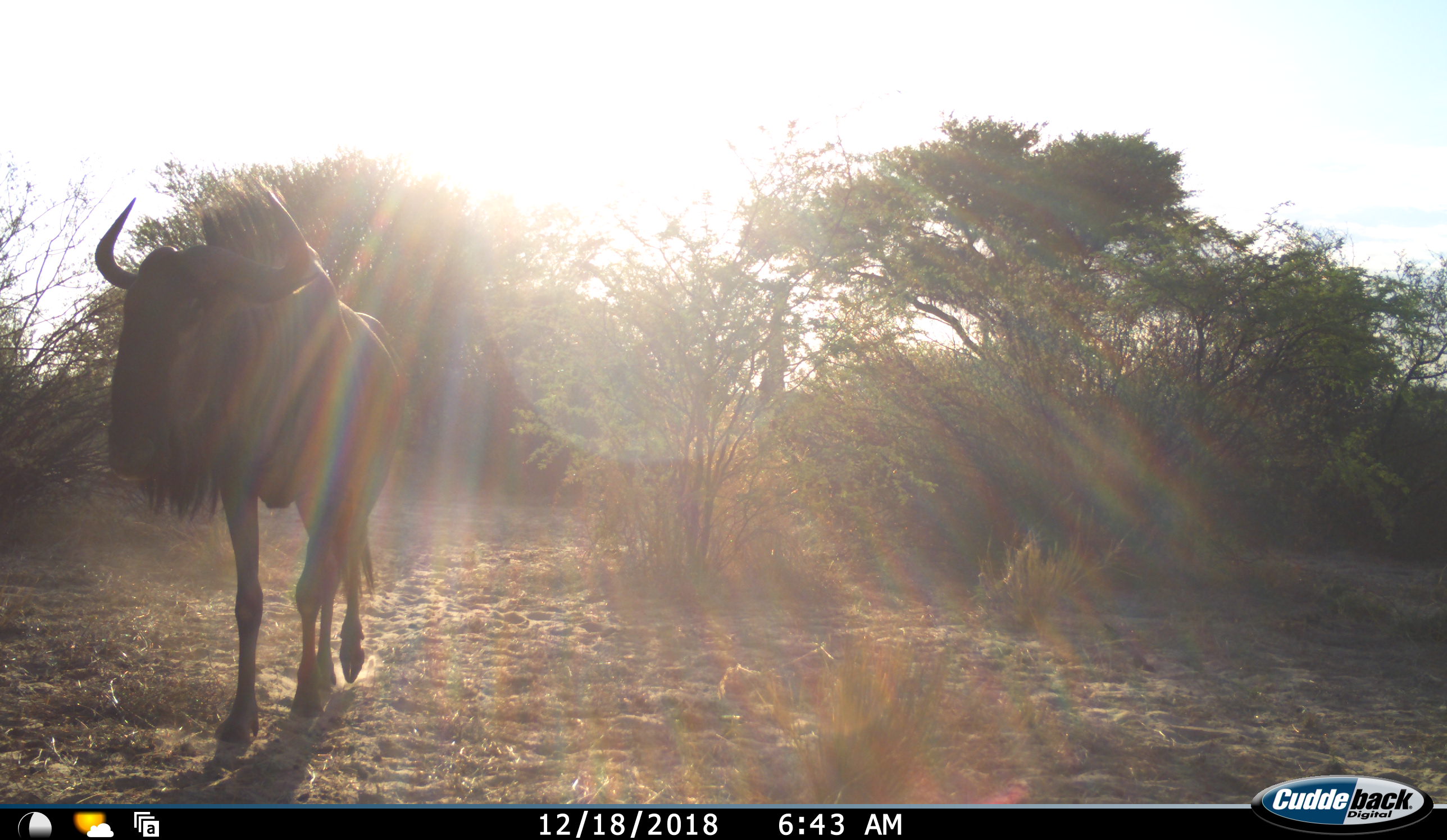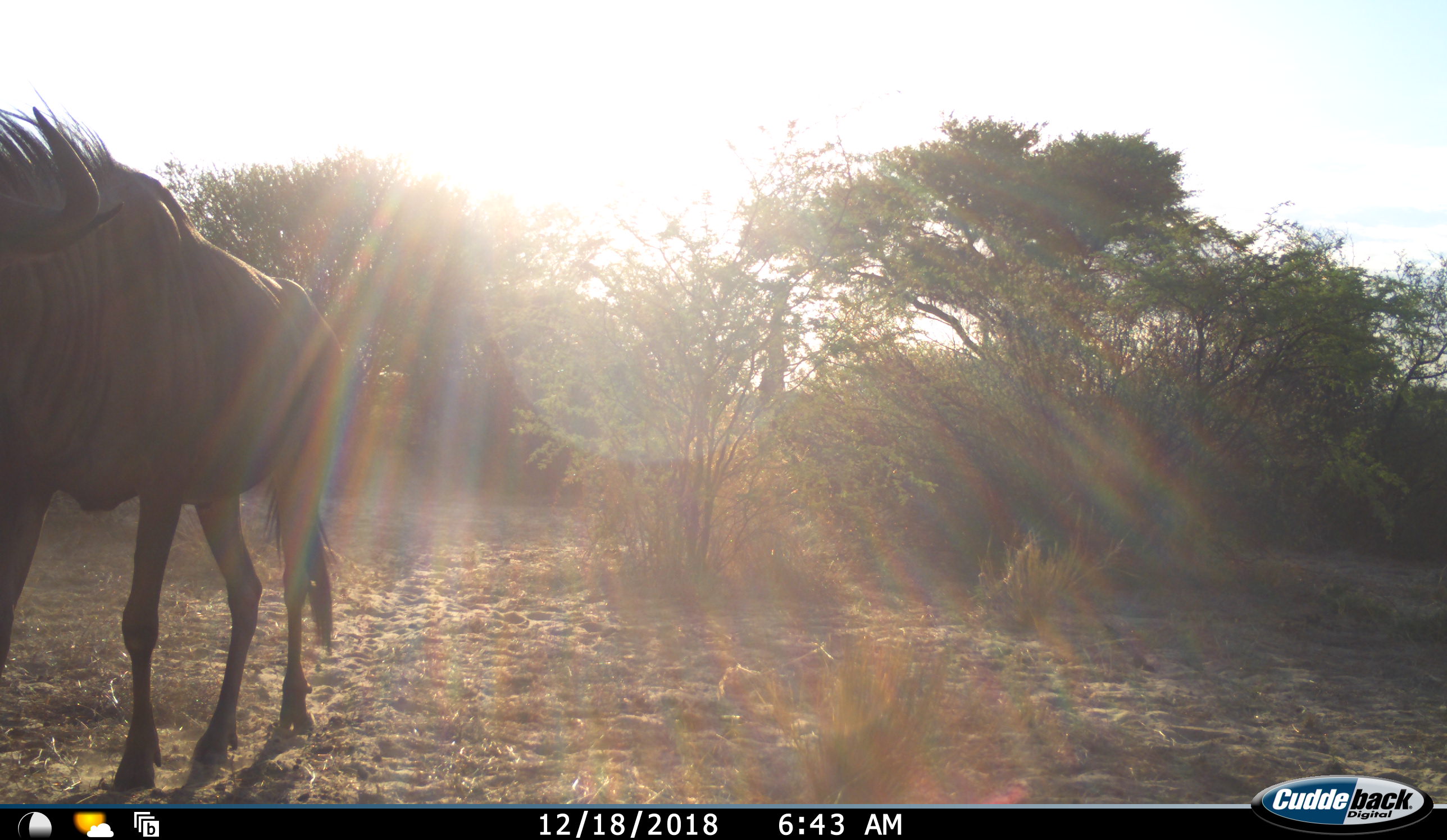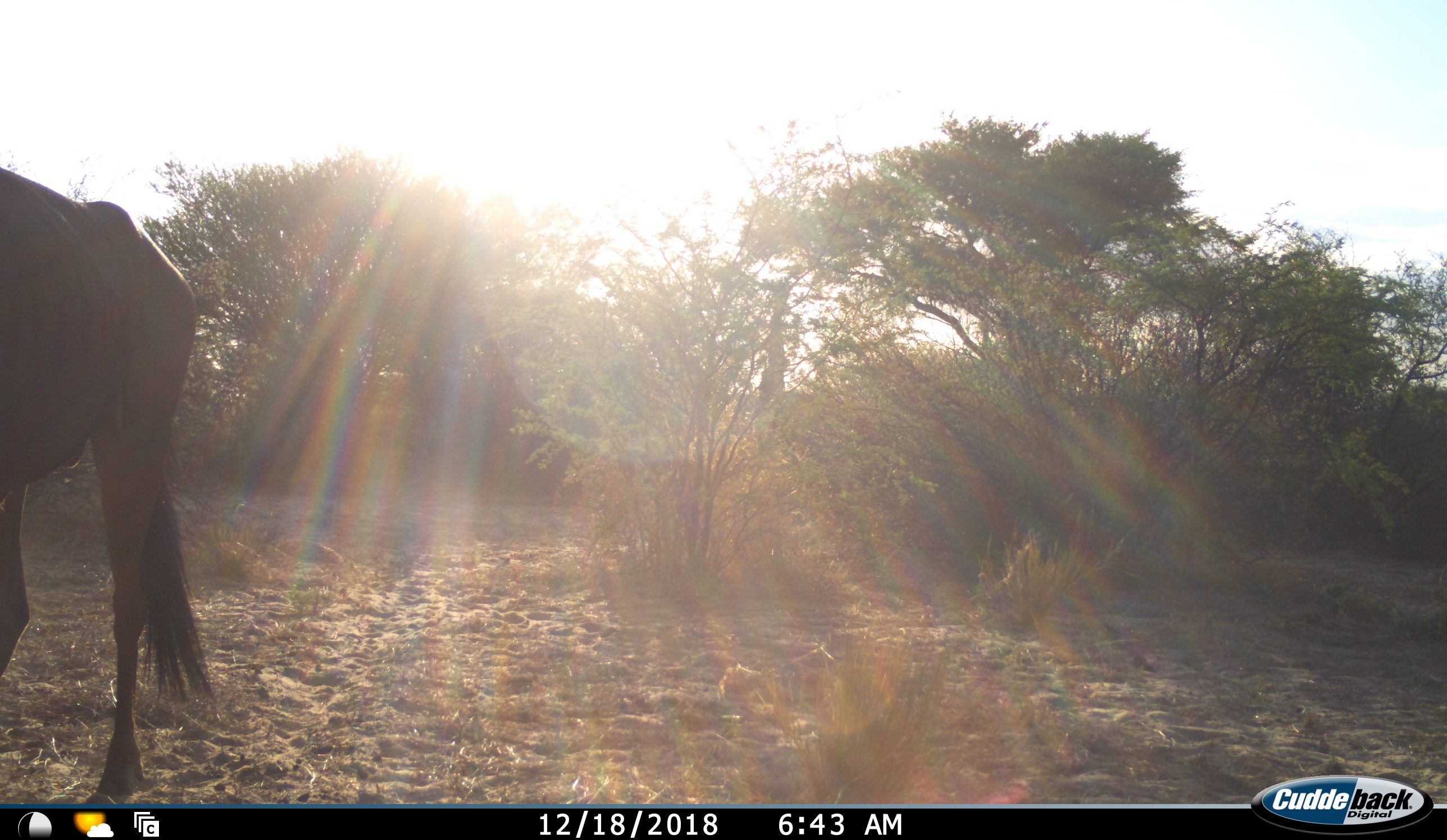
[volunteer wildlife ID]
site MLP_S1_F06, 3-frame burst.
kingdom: Animalia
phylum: Chordata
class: Mammalia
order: Artiodactyla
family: Bovidae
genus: Connochaetes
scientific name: Connochaetes taurinus taurinus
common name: blue wildebeest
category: wildebeestblue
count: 1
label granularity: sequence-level